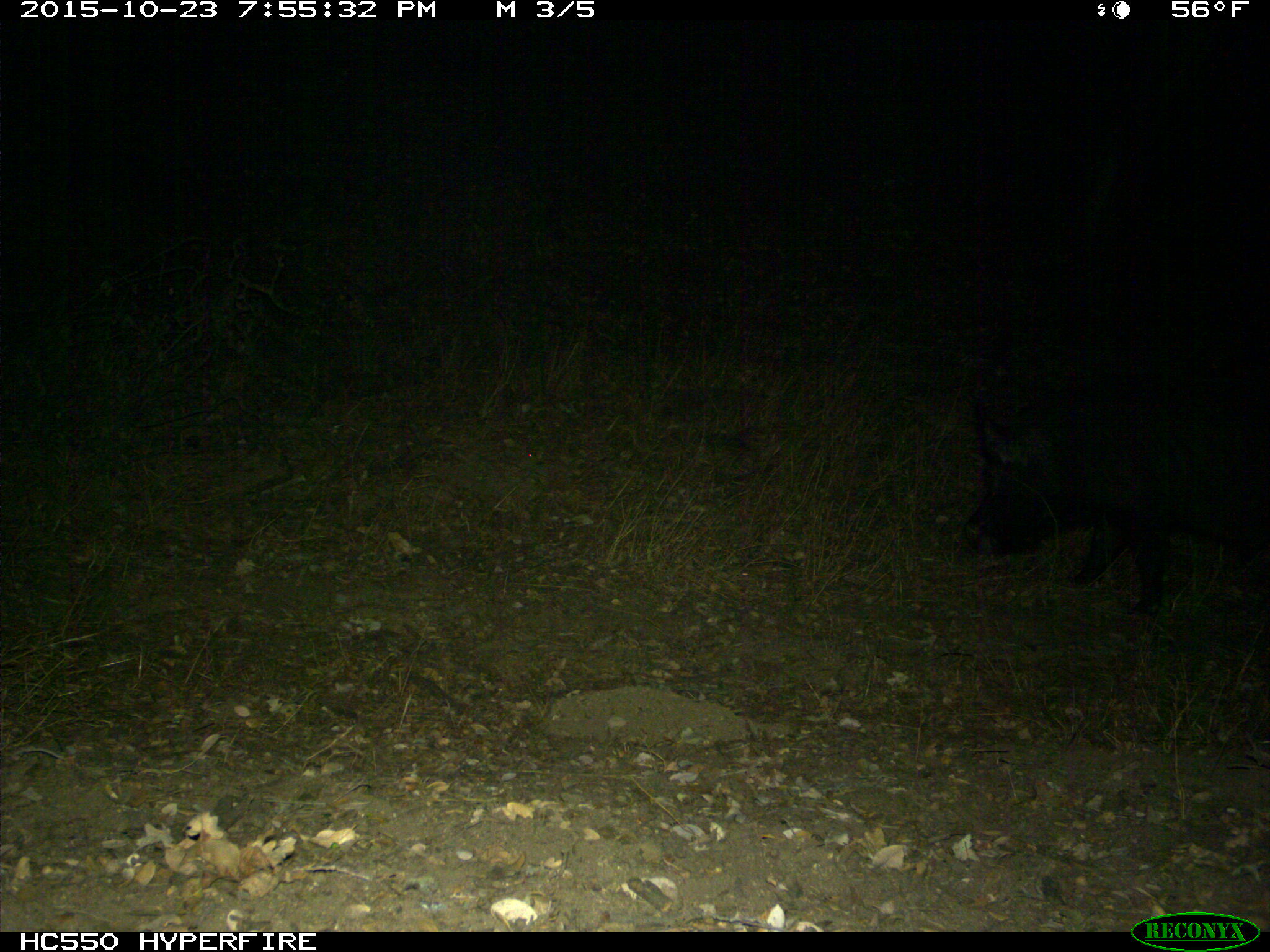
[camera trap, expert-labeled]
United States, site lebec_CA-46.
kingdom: Animalia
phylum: Chordata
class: Mammalia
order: Artiodactyla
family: Suidae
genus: Sus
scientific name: Sus scrofa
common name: wild boar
Sus scrofa (wild boar).